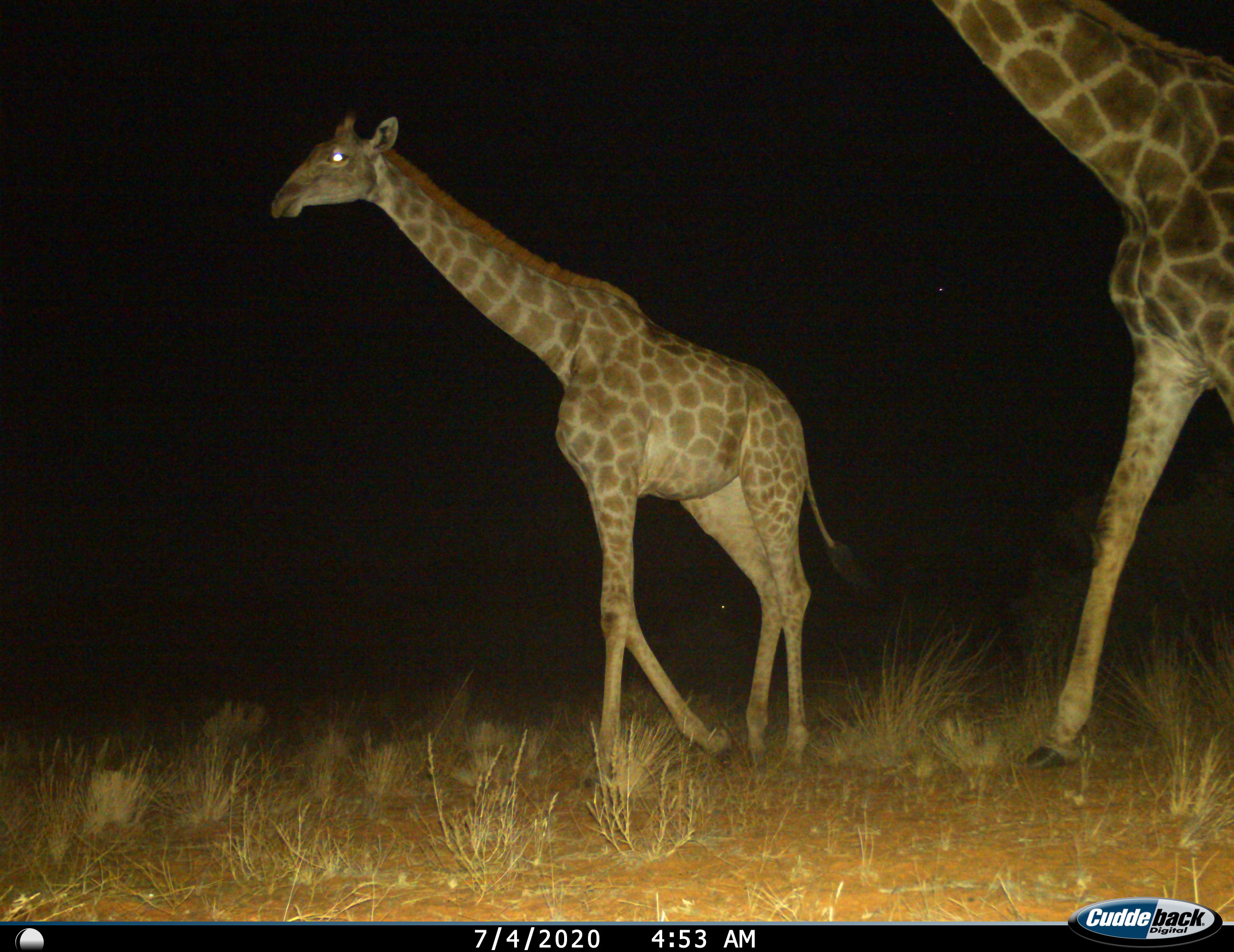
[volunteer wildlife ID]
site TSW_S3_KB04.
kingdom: Animalia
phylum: Chordata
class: Mammalia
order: Artiodactyla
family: Giraffidae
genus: Giraffa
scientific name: Giraffa camelopardalis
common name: giraffe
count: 2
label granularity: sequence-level